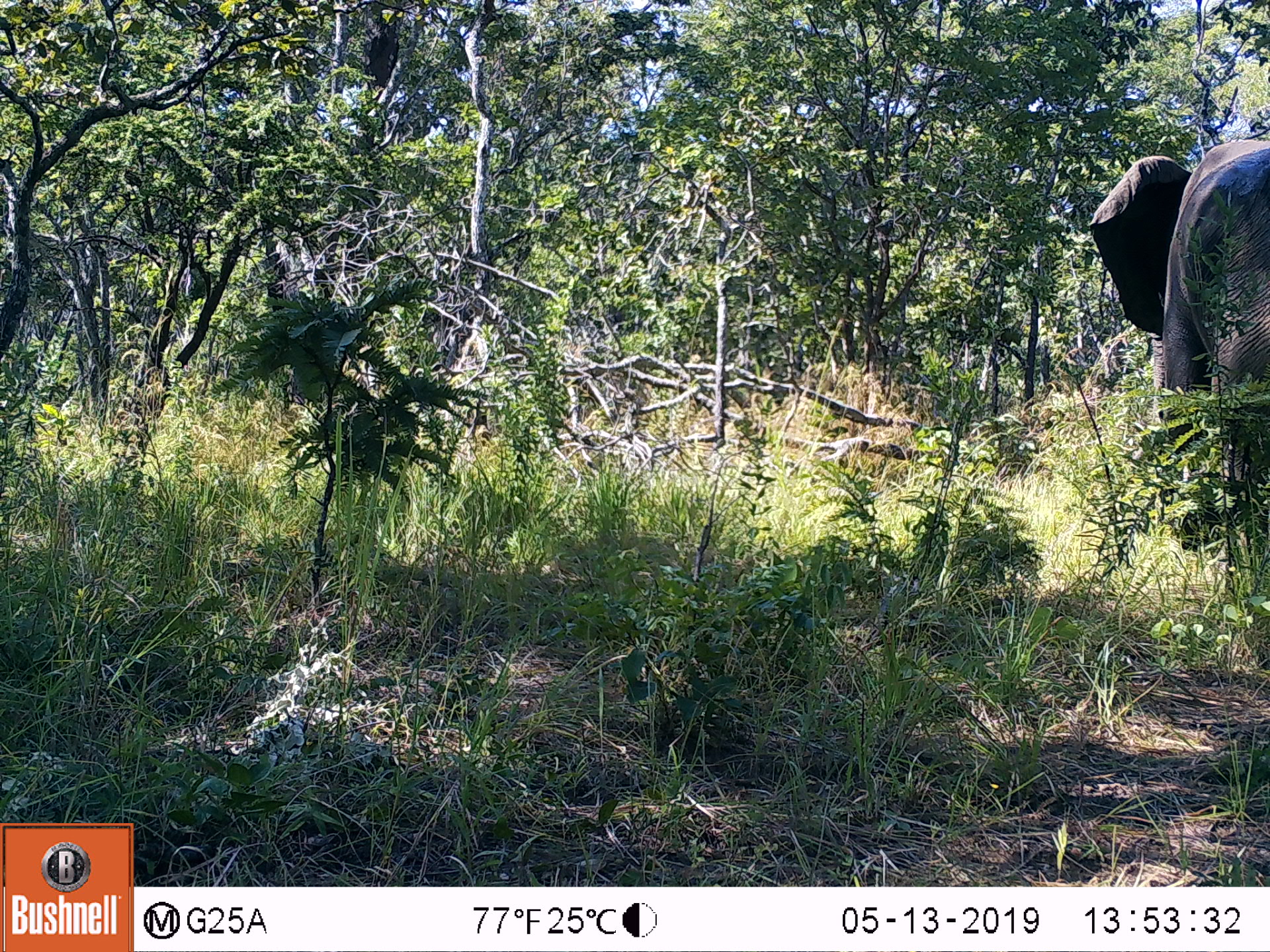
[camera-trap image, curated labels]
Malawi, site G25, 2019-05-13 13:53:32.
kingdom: Animalia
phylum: Chordata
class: Mammalia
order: Proboscidea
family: Elephantidae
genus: Loxodonta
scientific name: Loxodonta africana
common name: african savanna elephant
African savanna elephant (Loxodonta africana), count 1.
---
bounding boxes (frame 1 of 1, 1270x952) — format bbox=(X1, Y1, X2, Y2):
african savanna elephant: bbox=(1085, 136, 1268, 550)